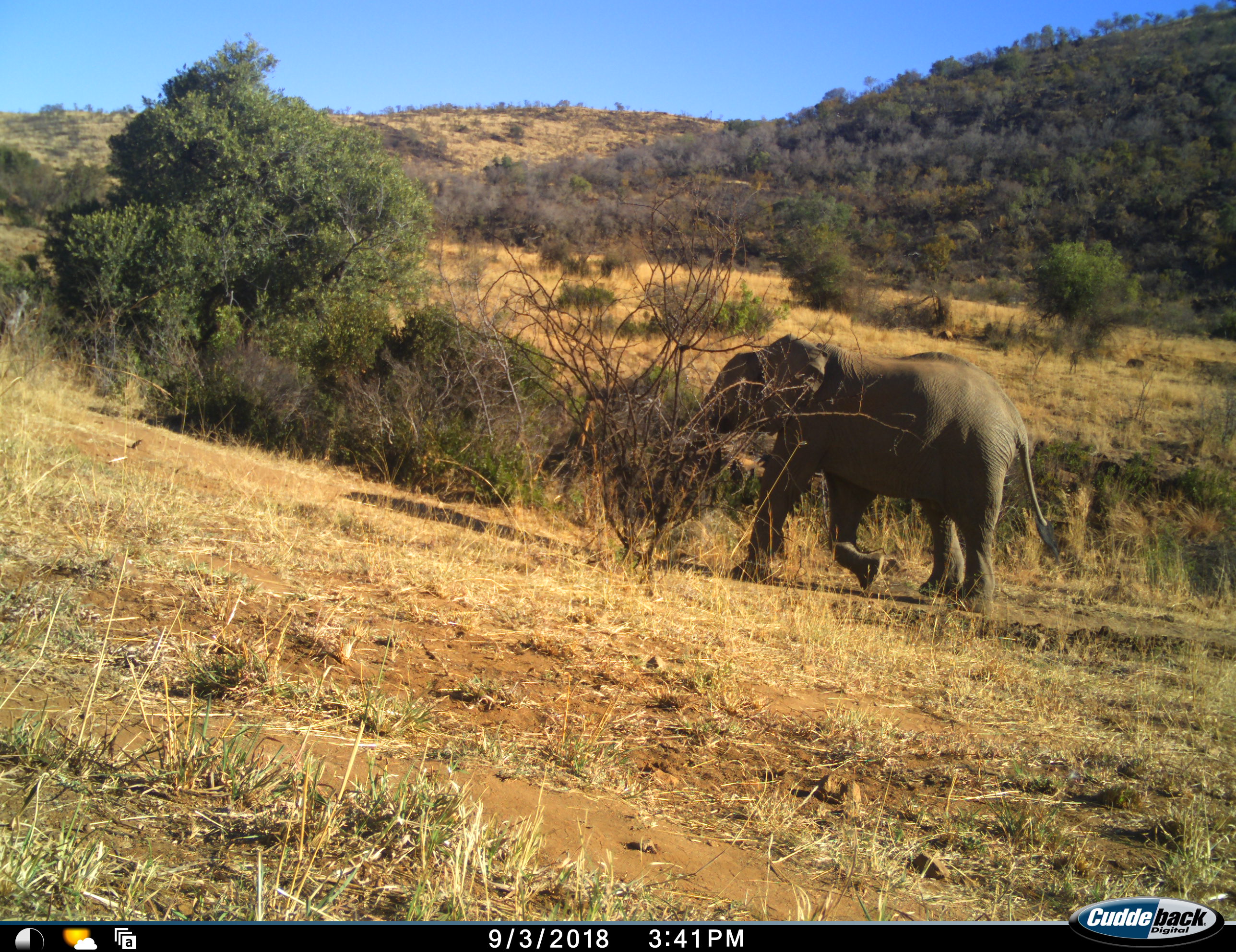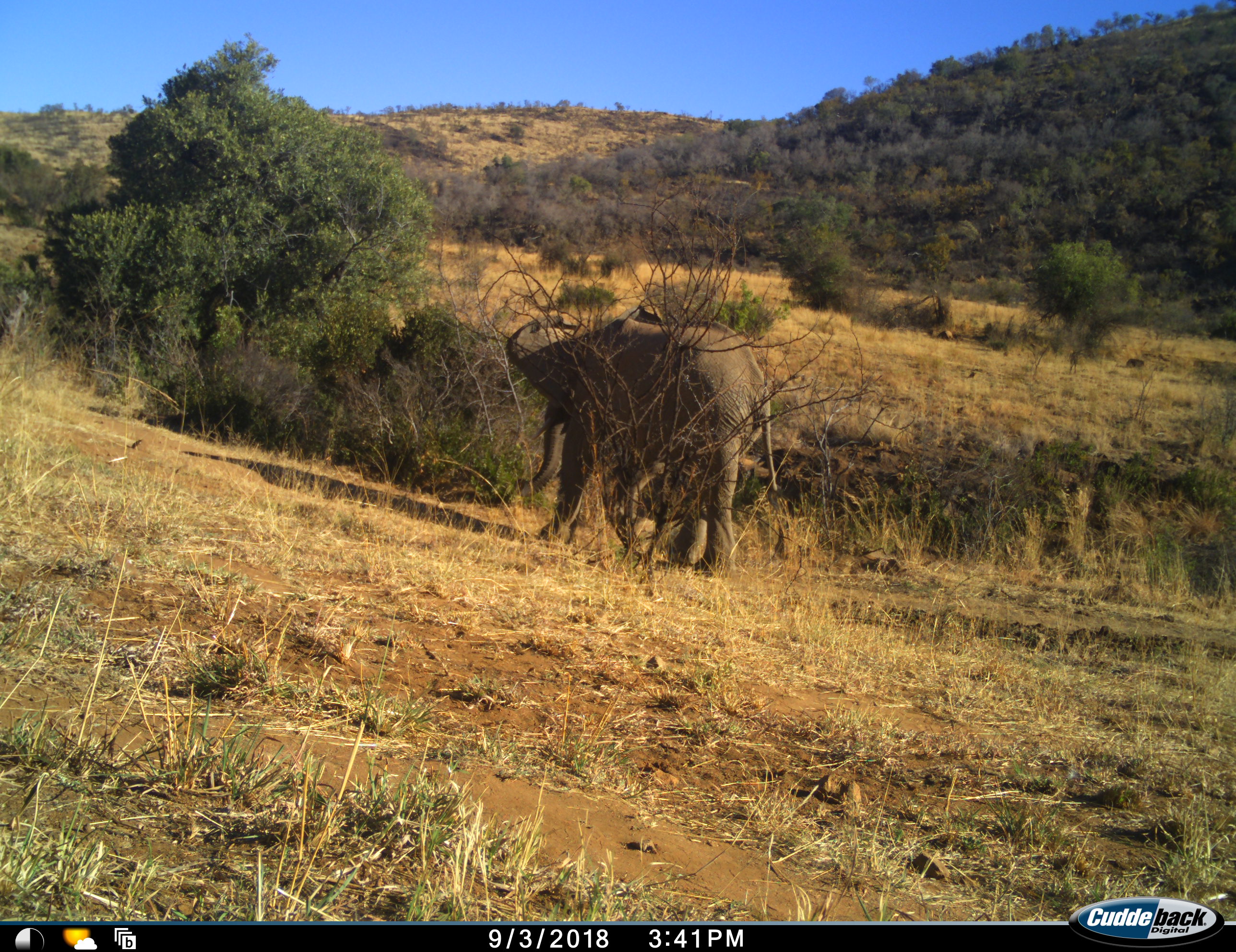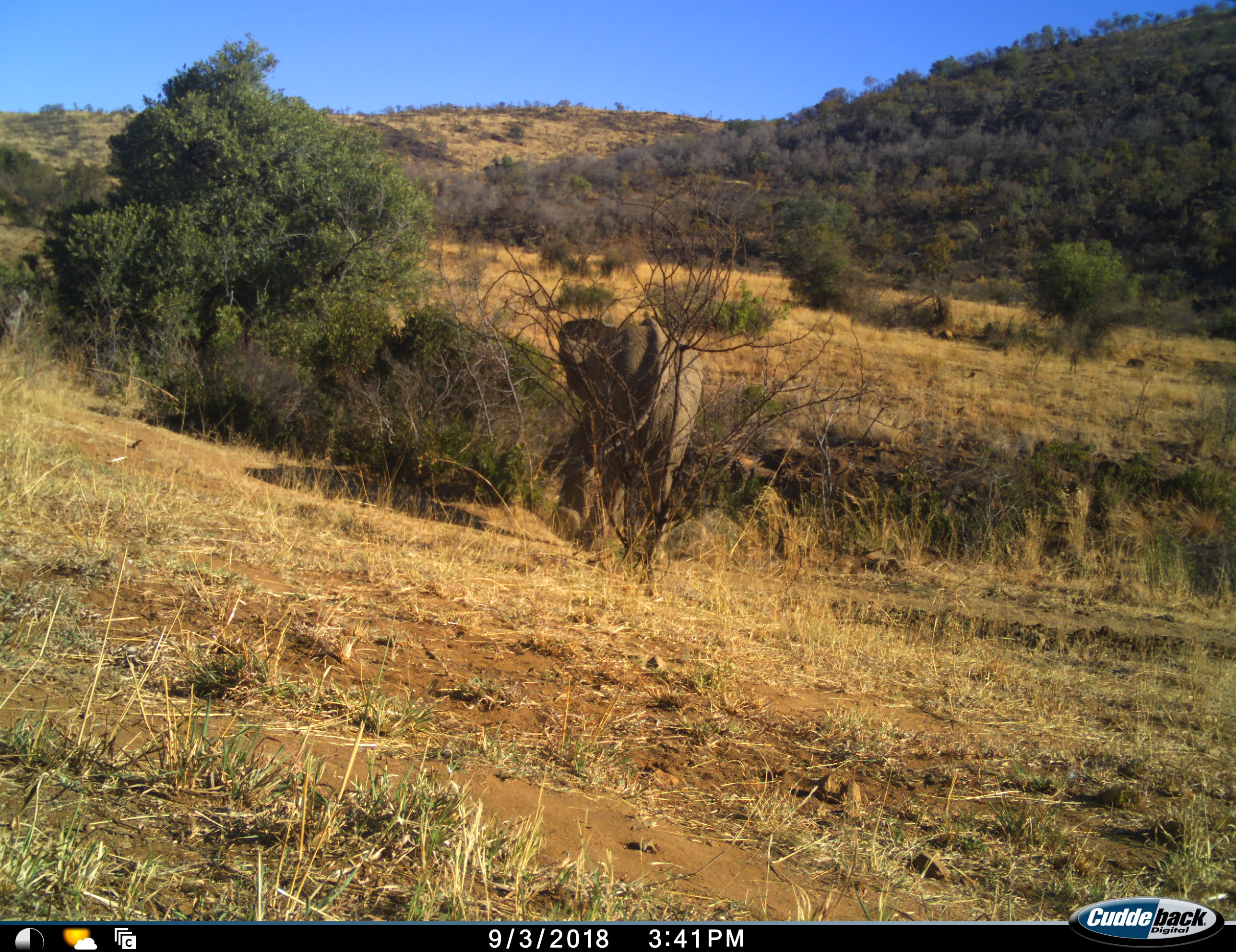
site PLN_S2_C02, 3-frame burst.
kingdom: Animalia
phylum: Chordata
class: Mammalia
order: Proboscidea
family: Elephantidae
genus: Loxodonta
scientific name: Loxodonta africana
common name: african bush elephant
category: elephant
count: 1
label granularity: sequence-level